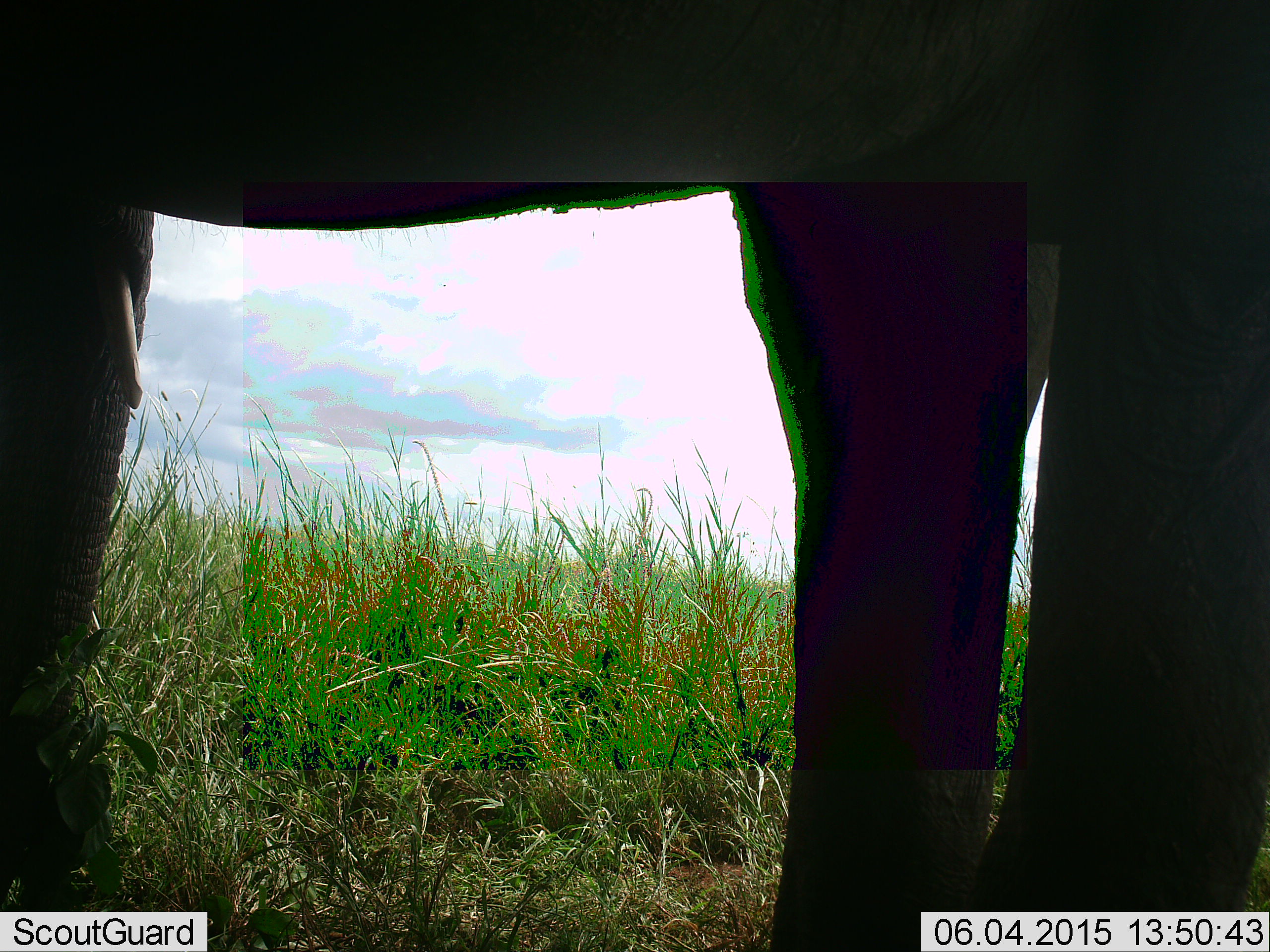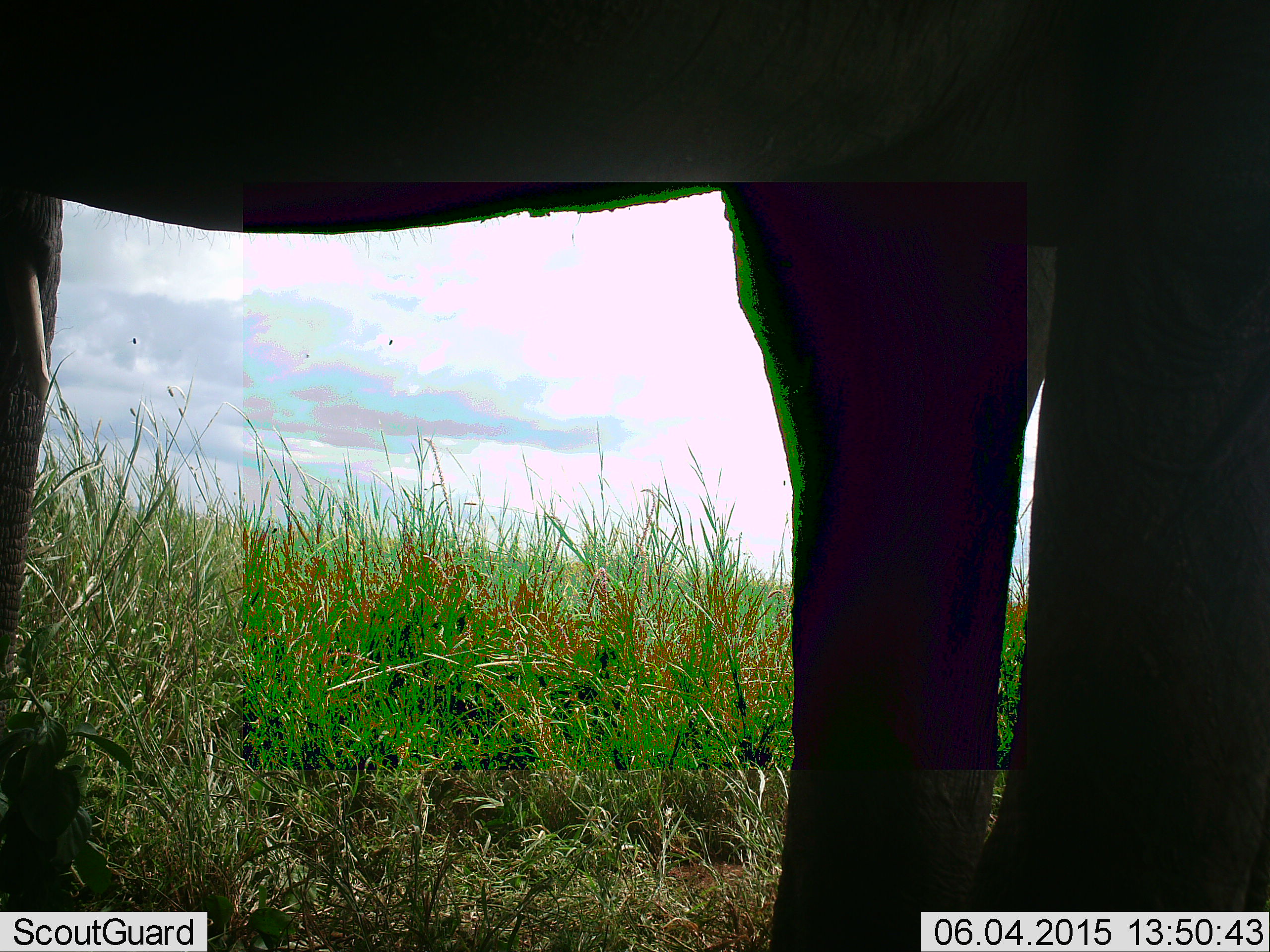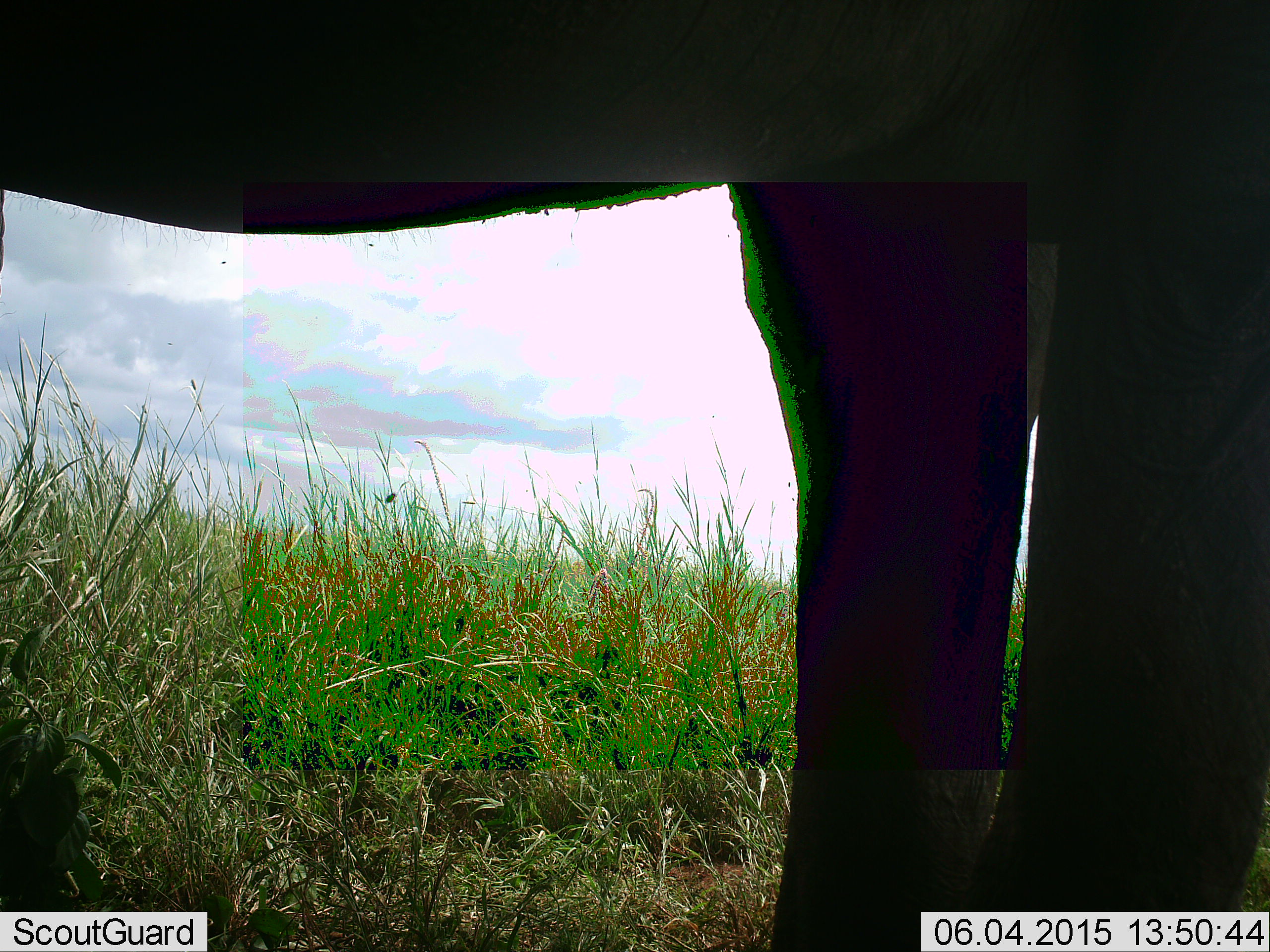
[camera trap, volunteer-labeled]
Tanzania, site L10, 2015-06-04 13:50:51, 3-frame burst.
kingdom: Animalia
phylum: Chordata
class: Mammalia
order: Proboscidea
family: Elephantidae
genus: Loxodonta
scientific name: Loxodonta africana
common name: african bush elephant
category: elephant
Elephant (african bush elephant) (Loxodonta africana), count 1. Behavior (volunteer vote fractions): standing 100%, resting 0%, moving 10%, interacting 0%. Young present (vote fraction): 0%. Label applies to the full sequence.